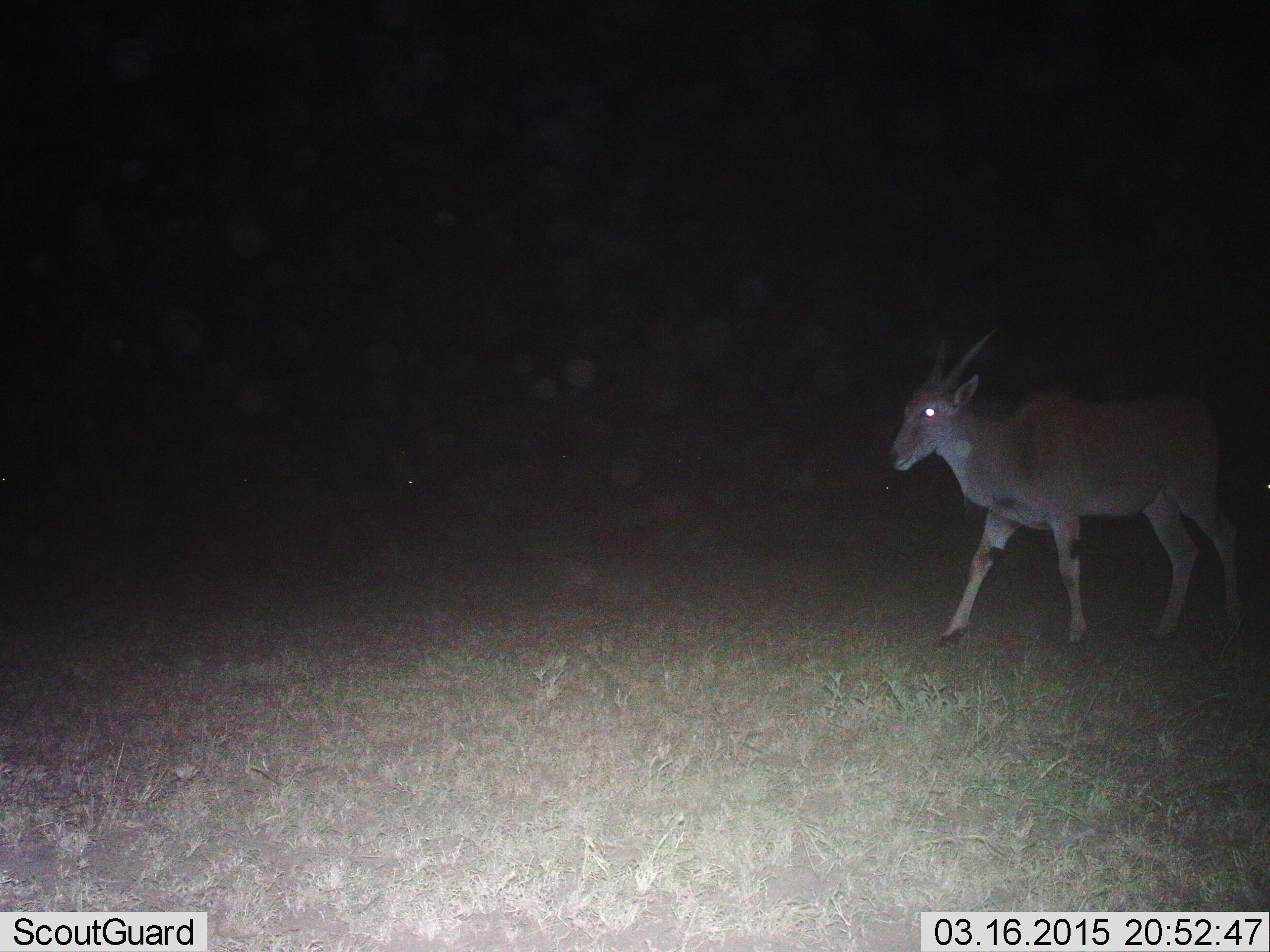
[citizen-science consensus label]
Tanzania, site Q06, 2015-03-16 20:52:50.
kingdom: Animalia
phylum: Chordata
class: Mammalia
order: Artiodactyla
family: Bovidae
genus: Tragelaphus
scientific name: Tragelaphus oryx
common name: eland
Eland (Tragelaphus oryx), count 1. Behavior (volunteer vote fractions): standing 20%, resting 0%, moving 100%, interacting 0%. Young present (vote fraction): 0%. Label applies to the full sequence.